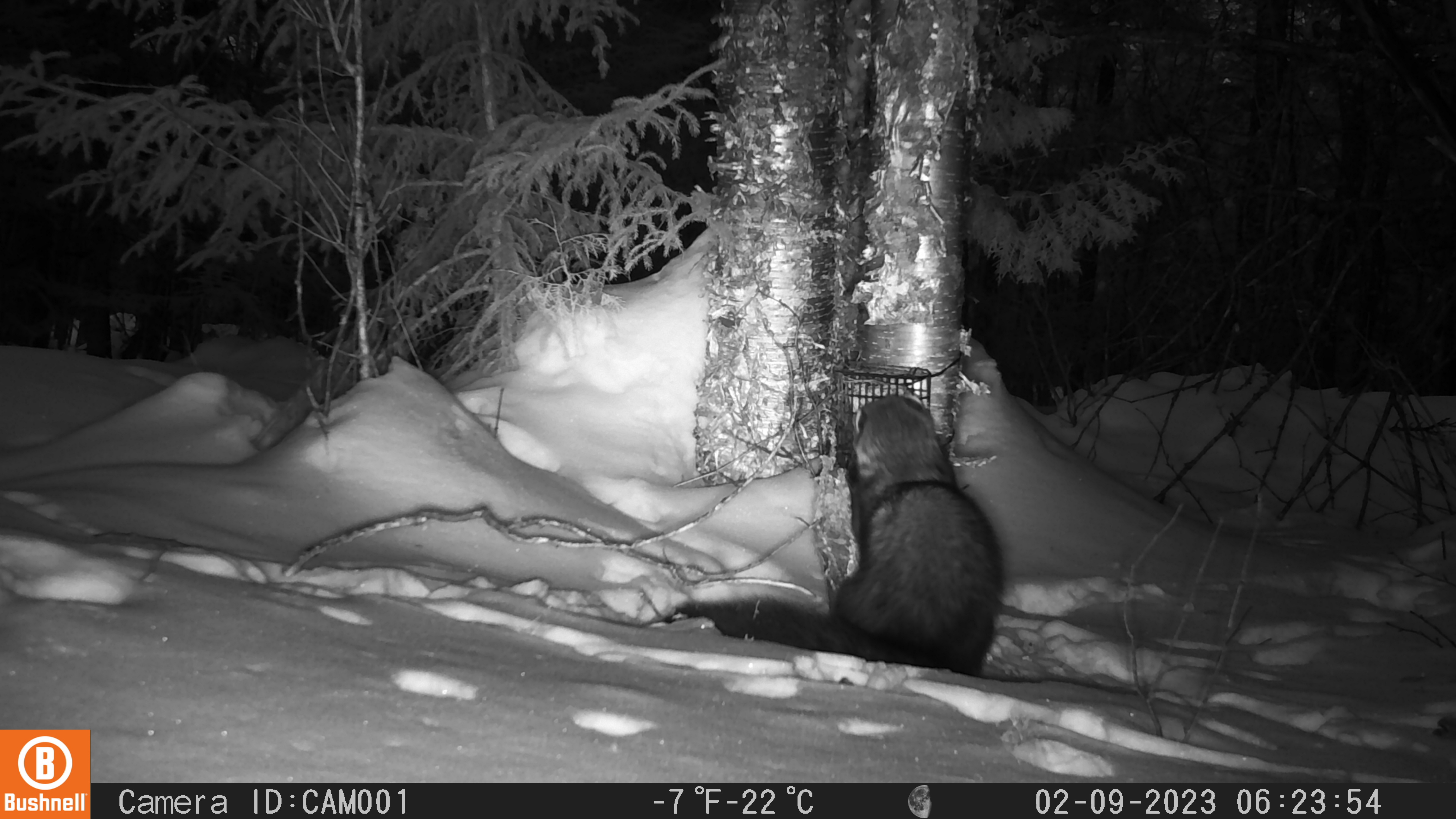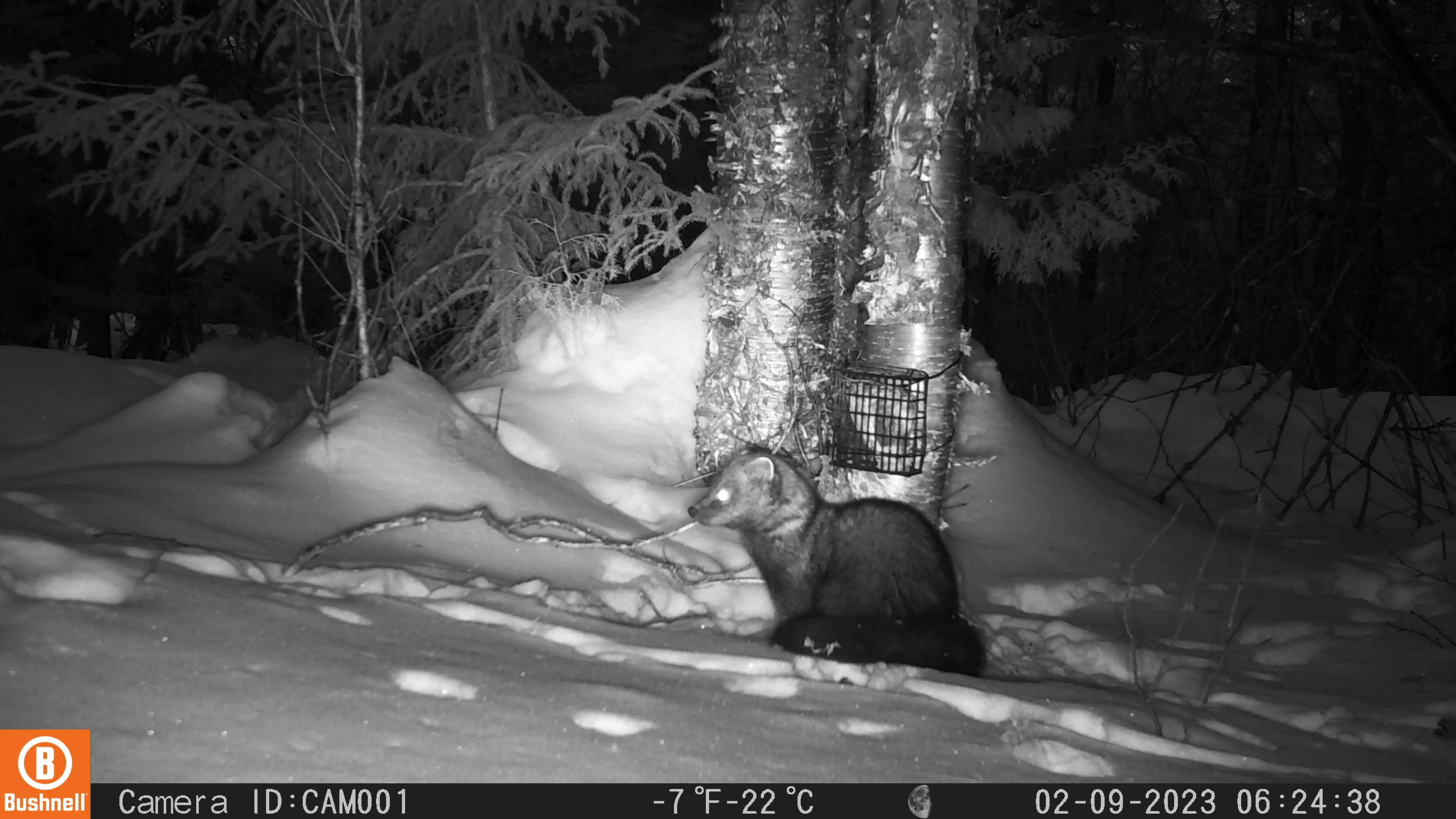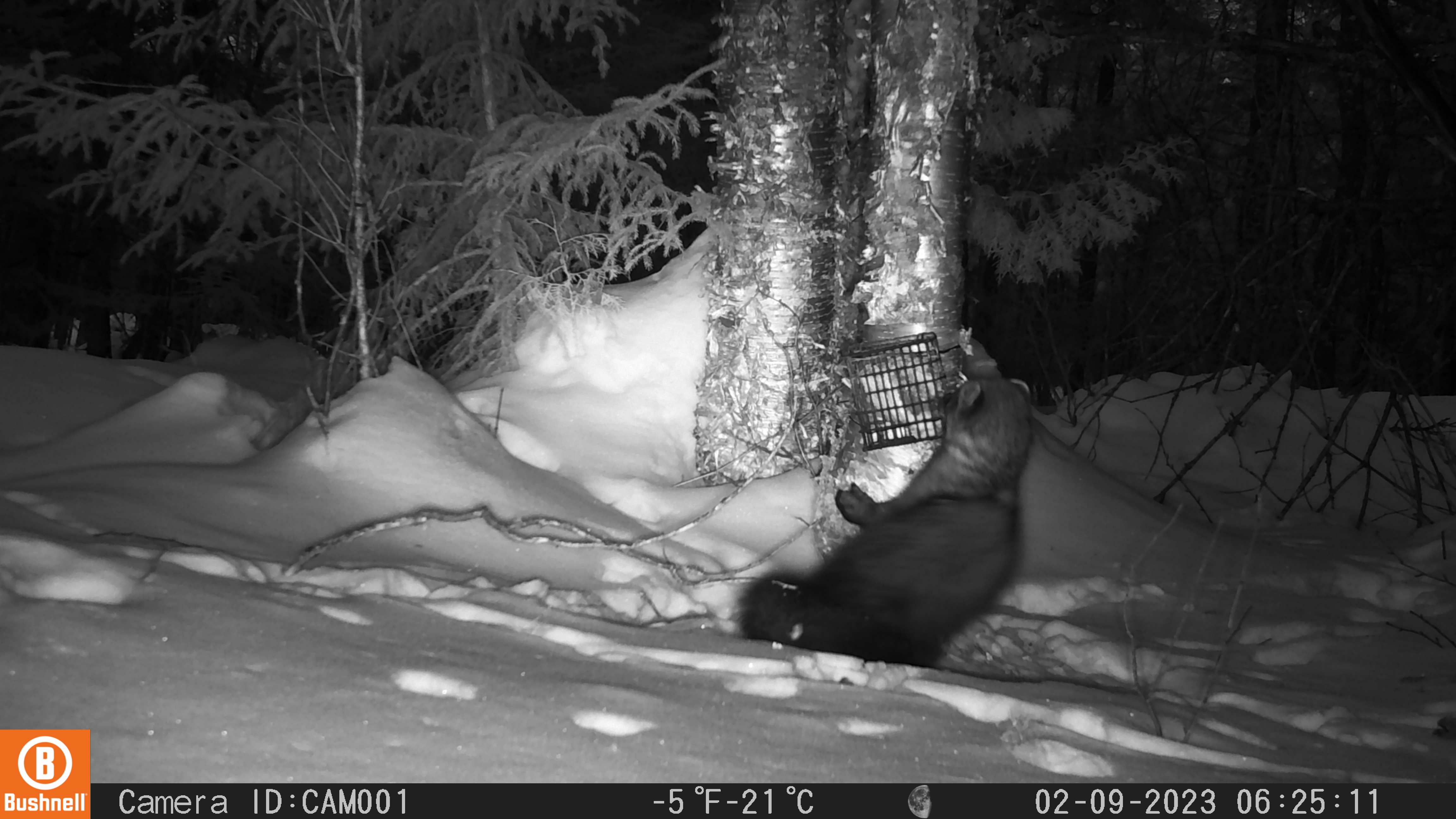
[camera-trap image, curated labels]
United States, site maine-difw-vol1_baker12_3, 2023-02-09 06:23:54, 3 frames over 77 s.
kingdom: Animalia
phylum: Chordata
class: Mammalia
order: Carnivora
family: Mustelidae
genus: Pekania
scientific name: Pekania pennanti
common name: fisher